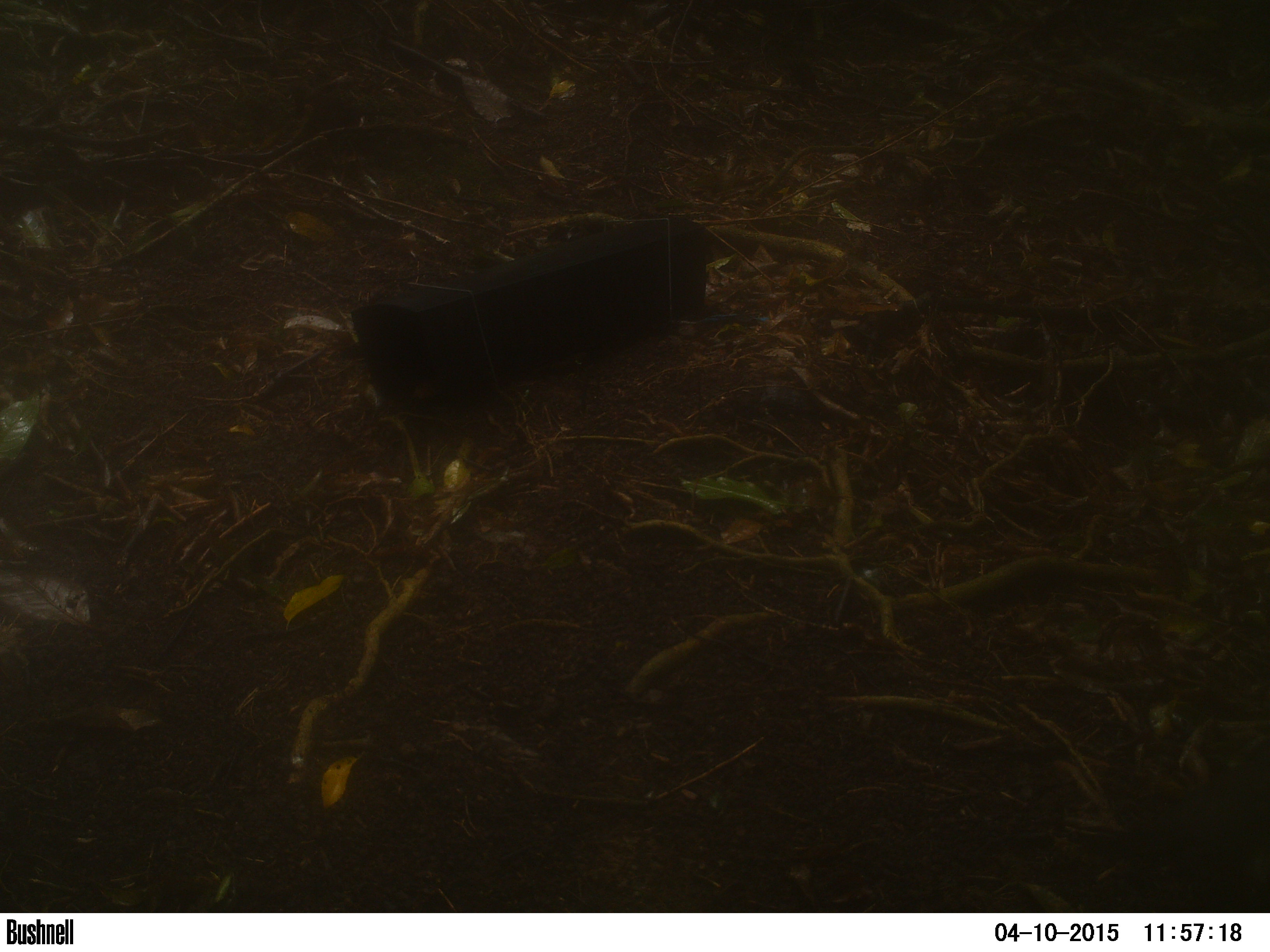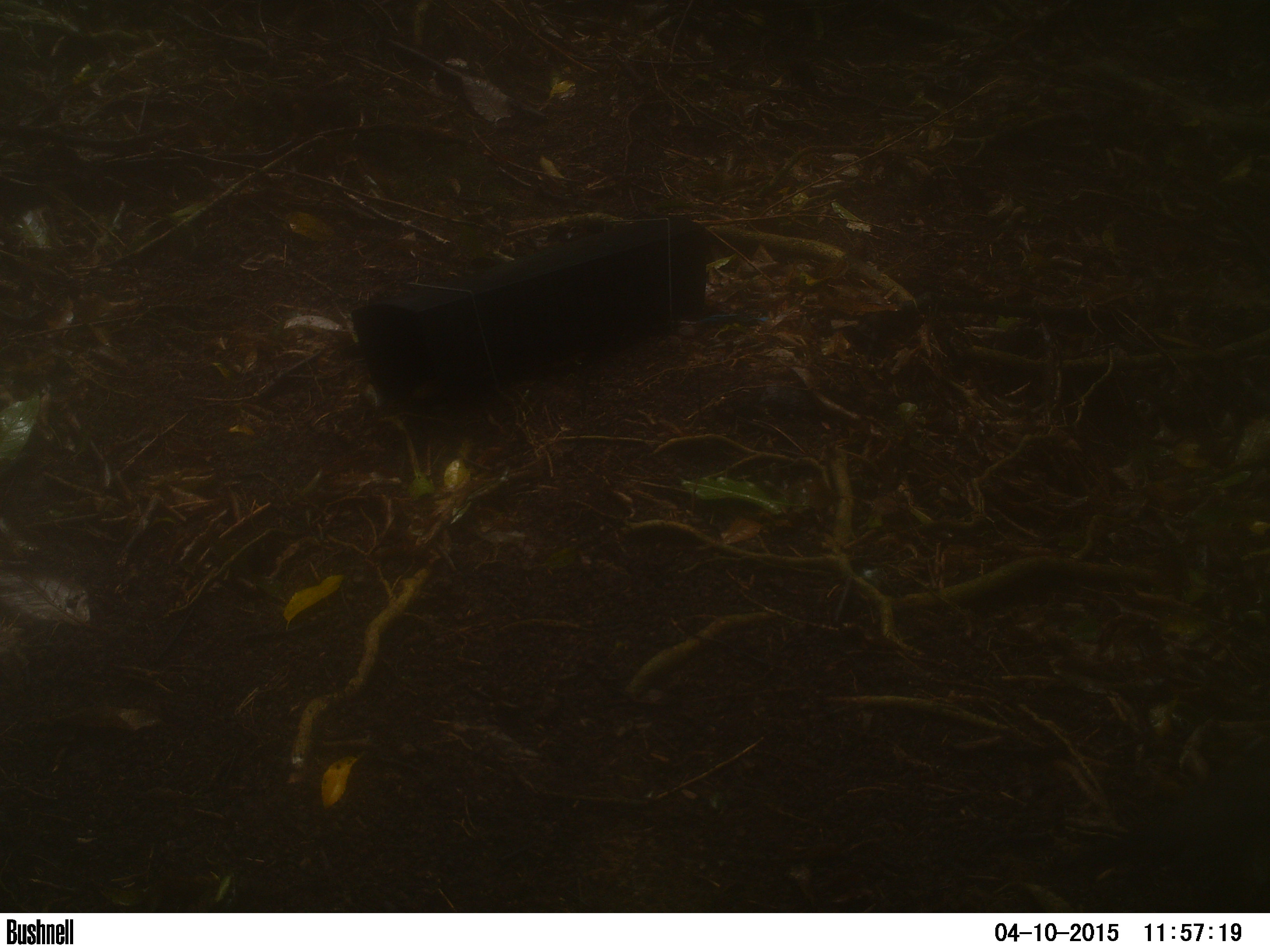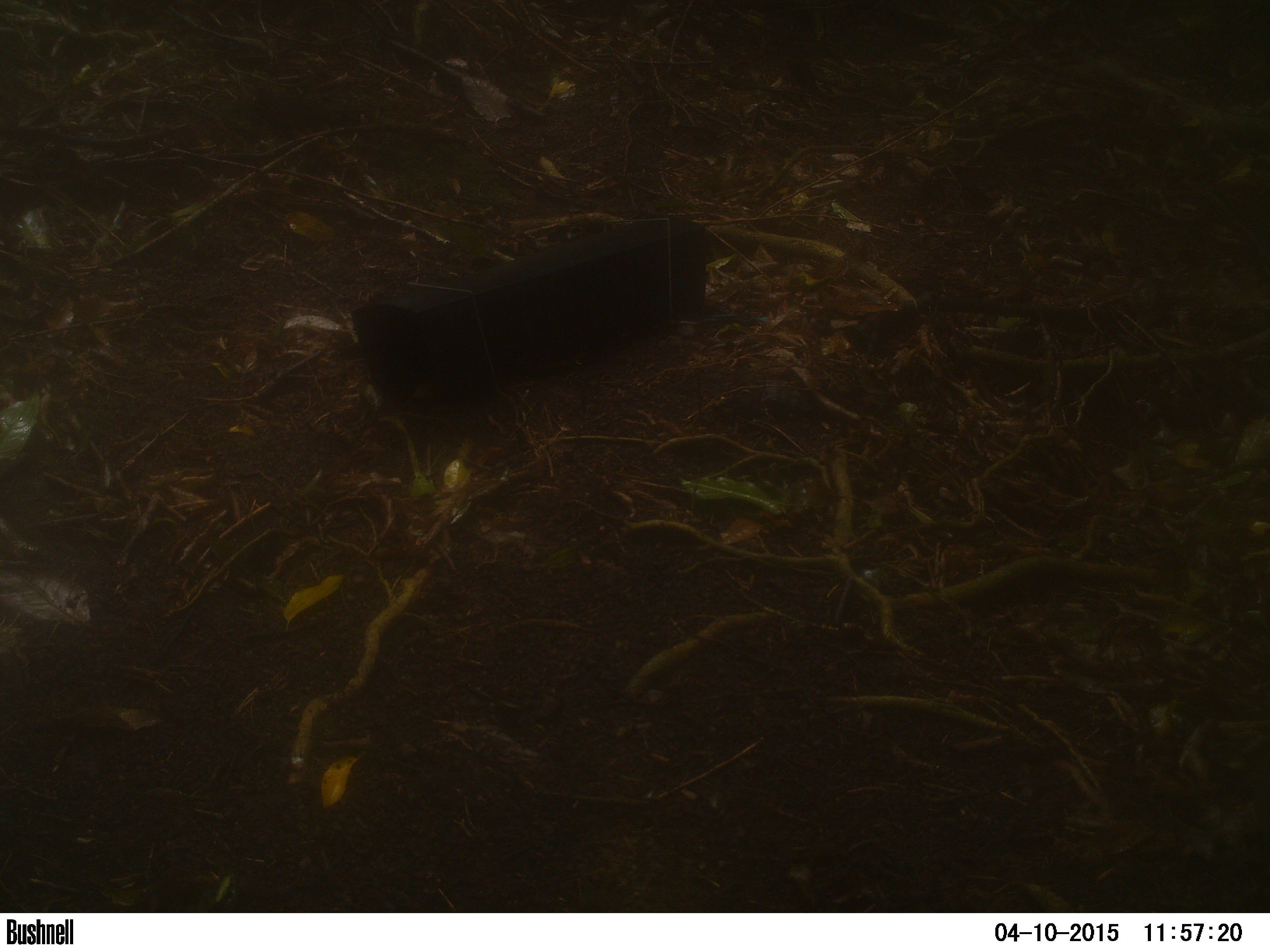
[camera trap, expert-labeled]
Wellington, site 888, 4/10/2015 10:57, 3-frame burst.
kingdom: Animalia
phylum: Chordata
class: Aves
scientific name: Aves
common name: bird